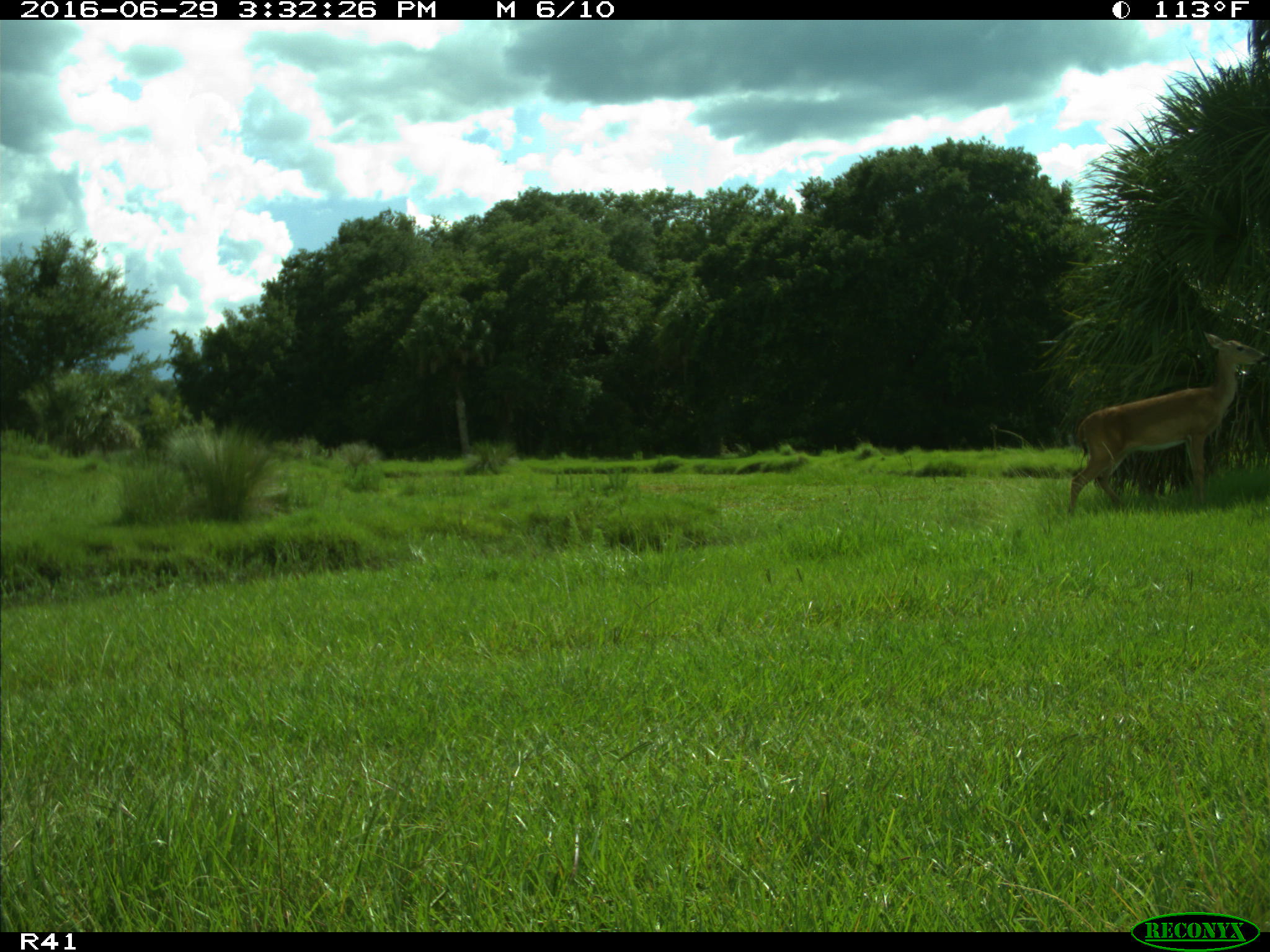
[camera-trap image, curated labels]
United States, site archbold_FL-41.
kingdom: Animalia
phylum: Chordata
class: Mammalia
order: Artiodactyla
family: Cervidae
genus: Odocoileus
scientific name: Odocoileus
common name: deer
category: unidentified deer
Unidentified deer (deer) (Odocoileus).